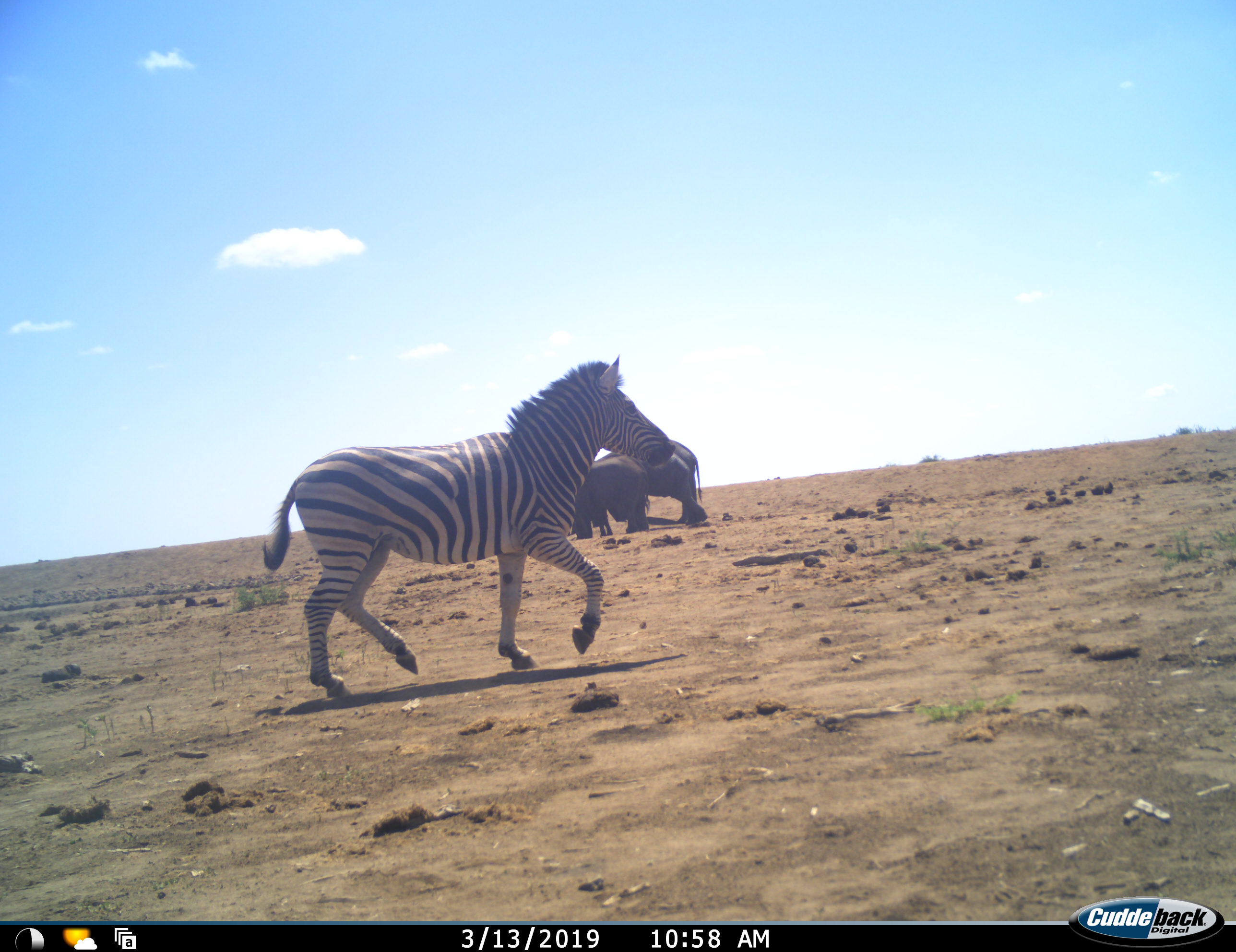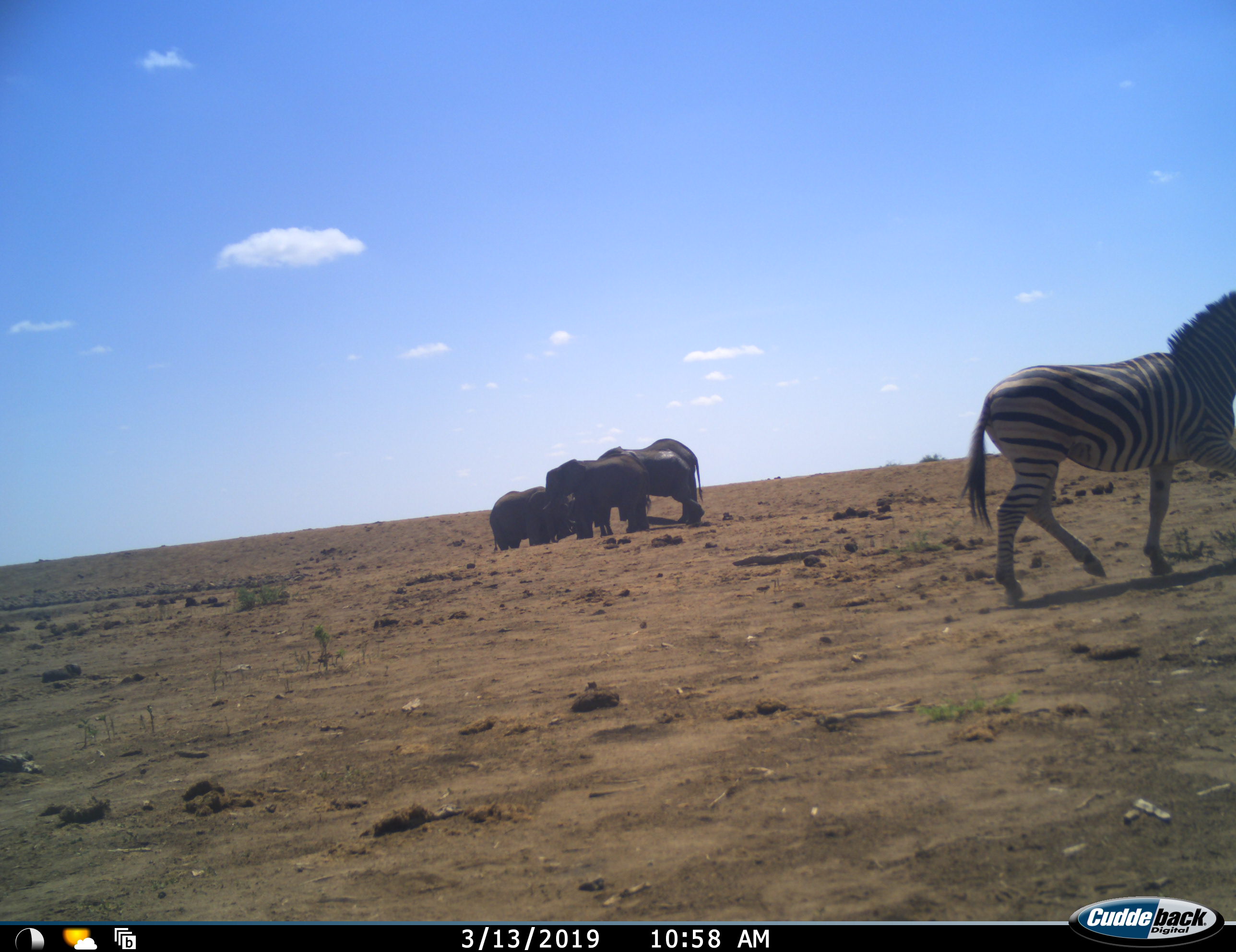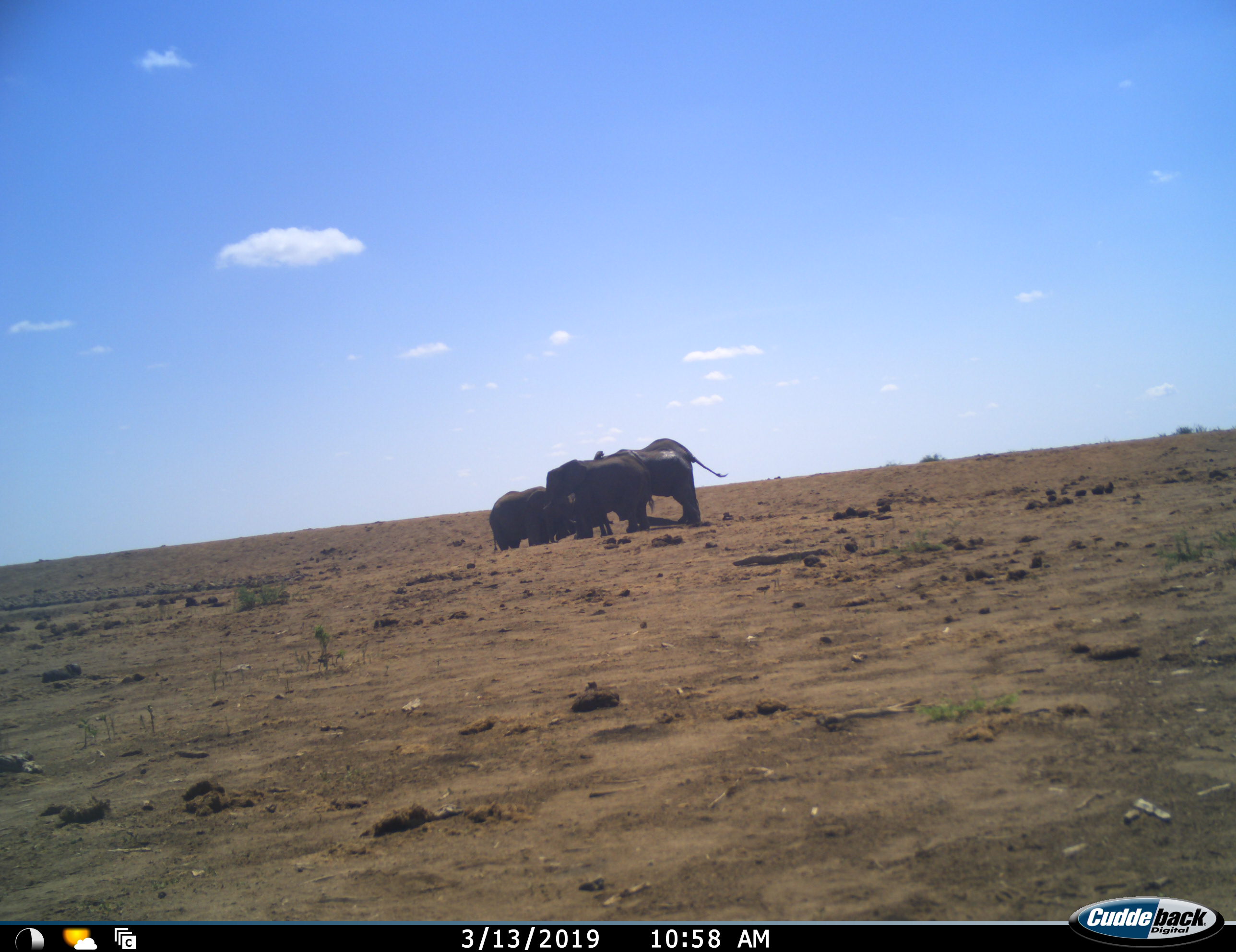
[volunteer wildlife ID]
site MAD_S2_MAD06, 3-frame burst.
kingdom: Animalia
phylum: Chordata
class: Mammalia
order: Proboscidea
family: Elephantidae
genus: Loxodonta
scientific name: Loxodonta africana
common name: african bush elephant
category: elephant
Elephant (african bush elephant) (Loxodonta africana), count 5. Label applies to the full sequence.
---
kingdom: Animalia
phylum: Chordata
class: Mammalia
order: Perissodactyla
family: Equidae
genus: Equus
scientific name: Equus quagga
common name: plains zebra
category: zebraplains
Zebraplains (plains zebra) (Equus quagga), count 1. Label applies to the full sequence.